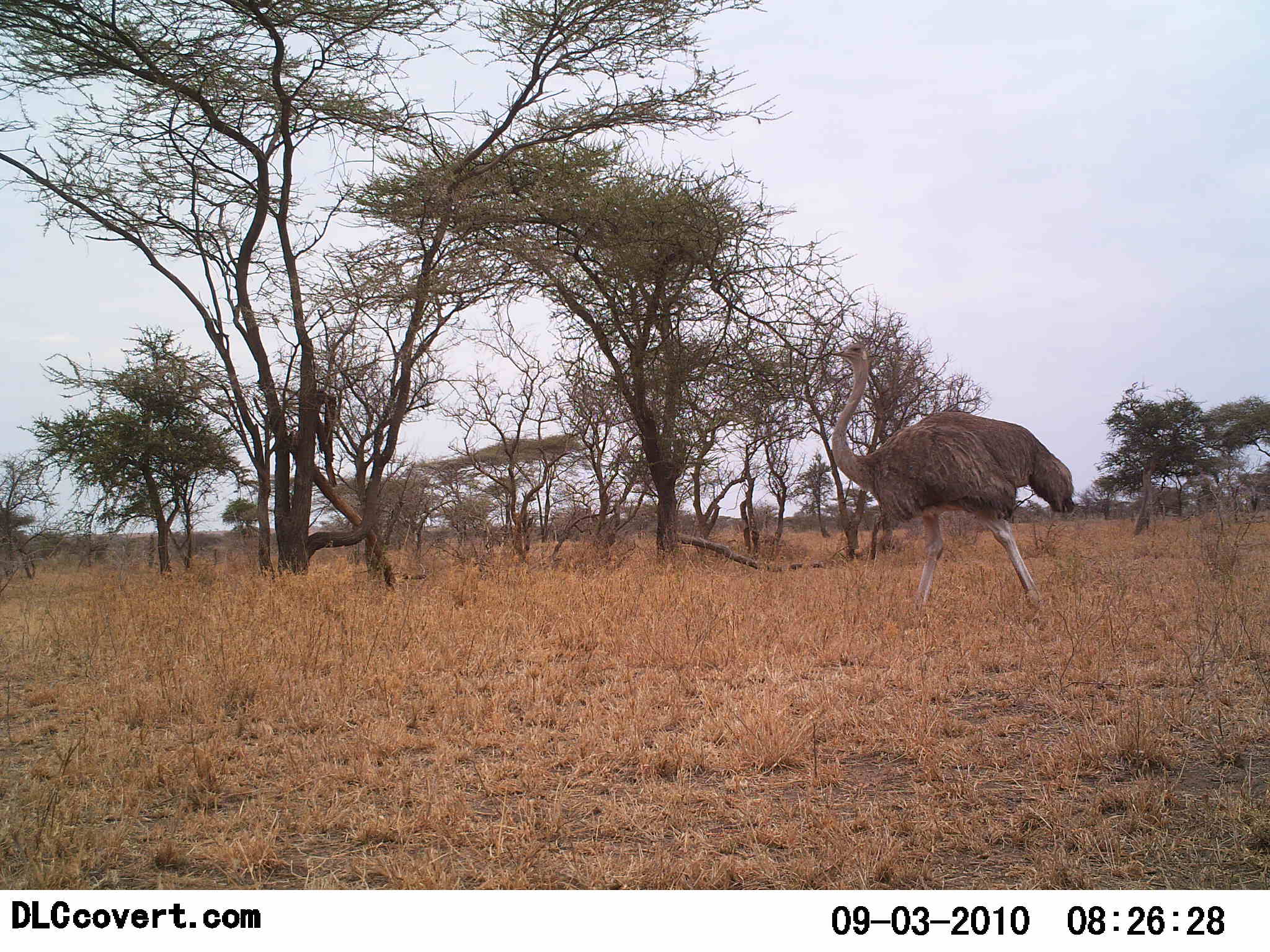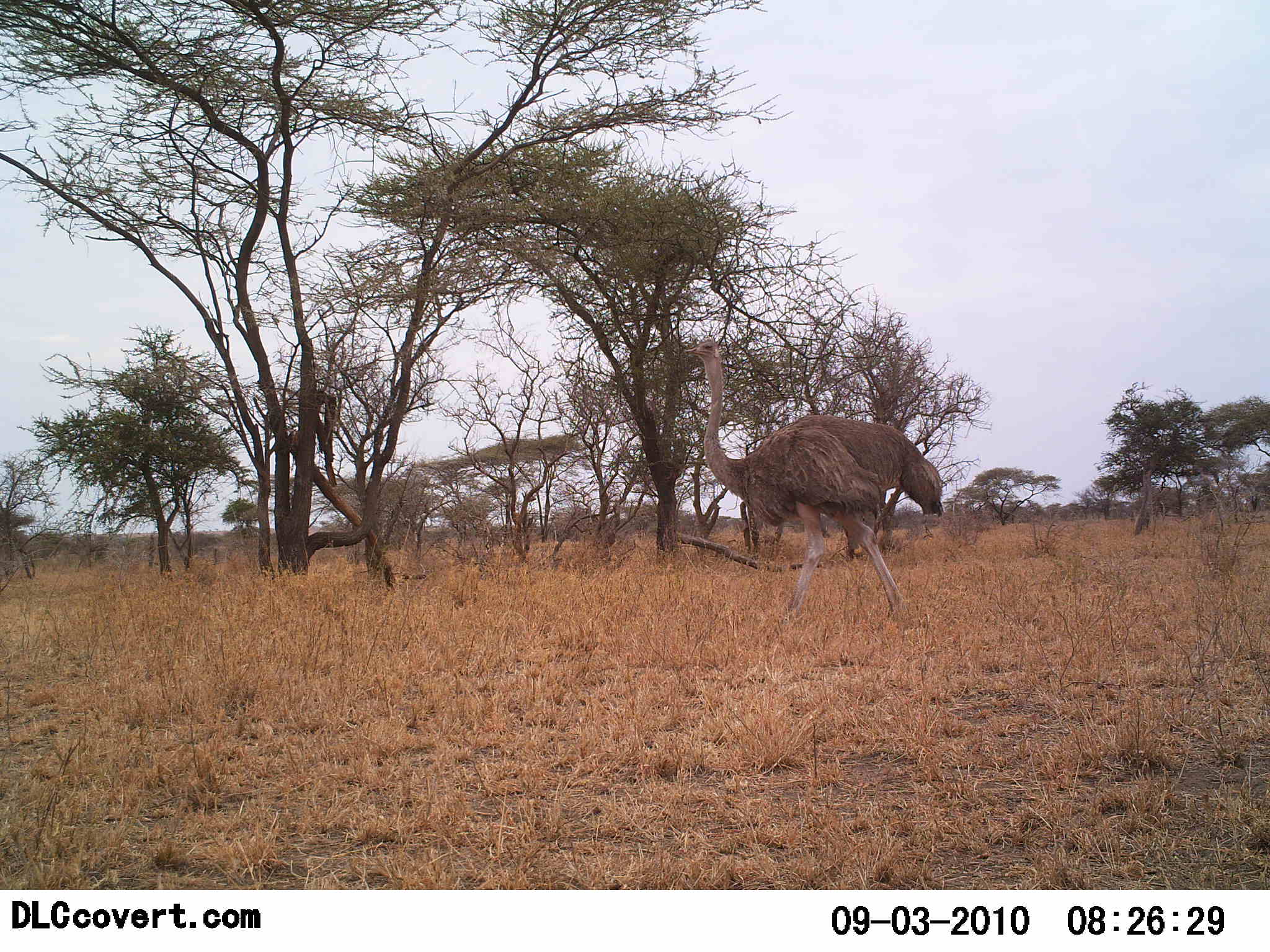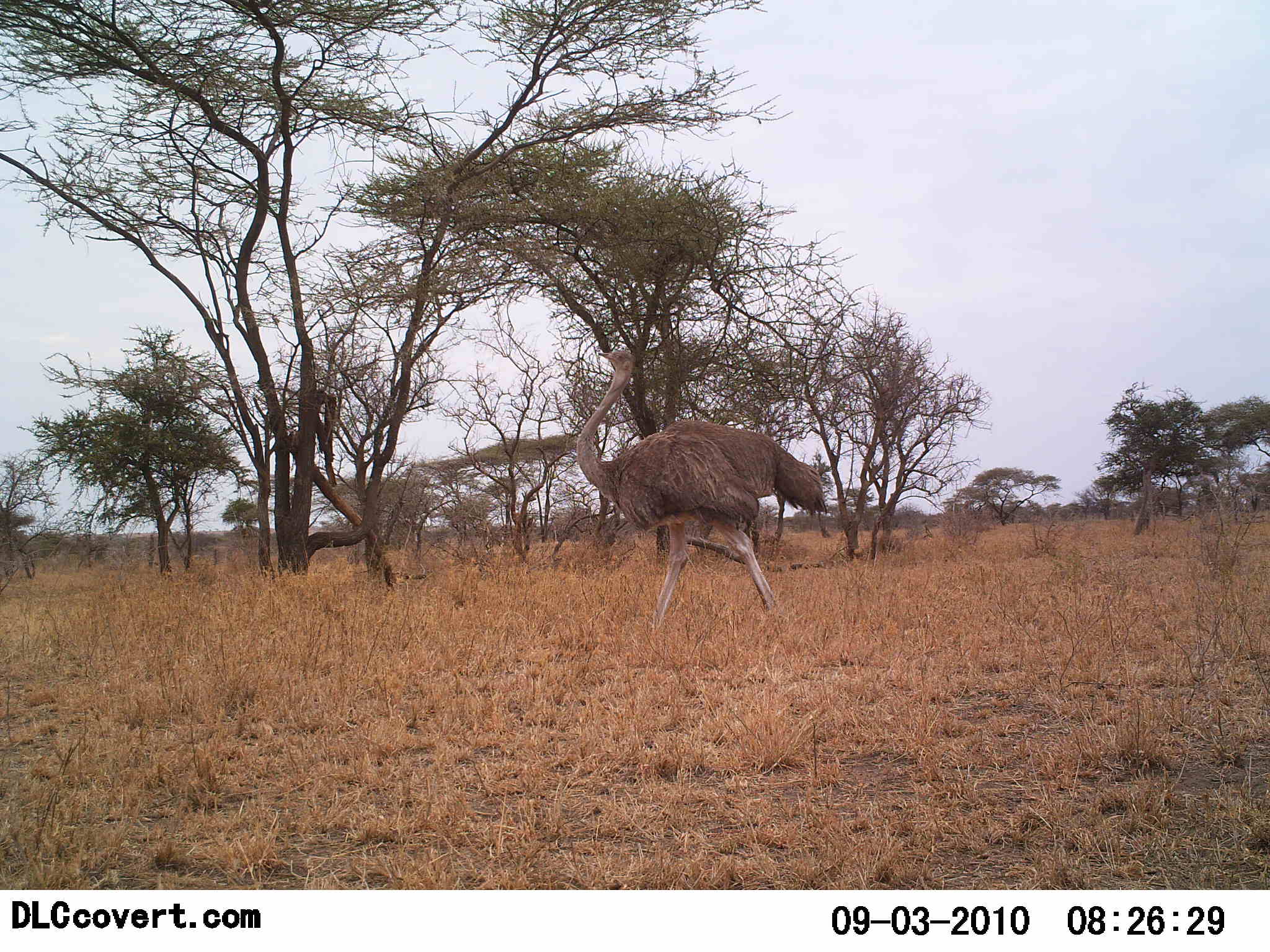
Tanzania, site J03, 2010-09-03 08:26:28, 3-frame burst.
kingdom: Animalia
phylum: Chordata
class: Aves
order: Struthioniformes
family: Struthionidae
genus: Struthio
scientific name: Struthio camelus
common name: ostrich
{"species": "ostrich (Struthio camelus)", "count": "1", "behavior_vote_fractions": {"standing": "6%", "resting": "0%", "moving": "94%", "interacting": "0%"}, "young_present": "0%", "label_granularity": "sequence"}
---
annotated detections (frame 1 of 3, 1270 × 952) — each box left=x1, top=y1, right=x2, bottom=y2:
animal: left=828, top=343, right=1076, bottom=612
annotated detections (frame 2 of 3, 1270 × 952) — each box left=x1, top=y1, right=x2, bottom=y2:
animal: left=684, top=338, right=944, bottom=625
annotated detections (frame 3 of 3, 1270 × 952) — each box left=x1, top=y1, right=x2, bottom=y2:
animal: left=576, top=349, right=828, bottom=631